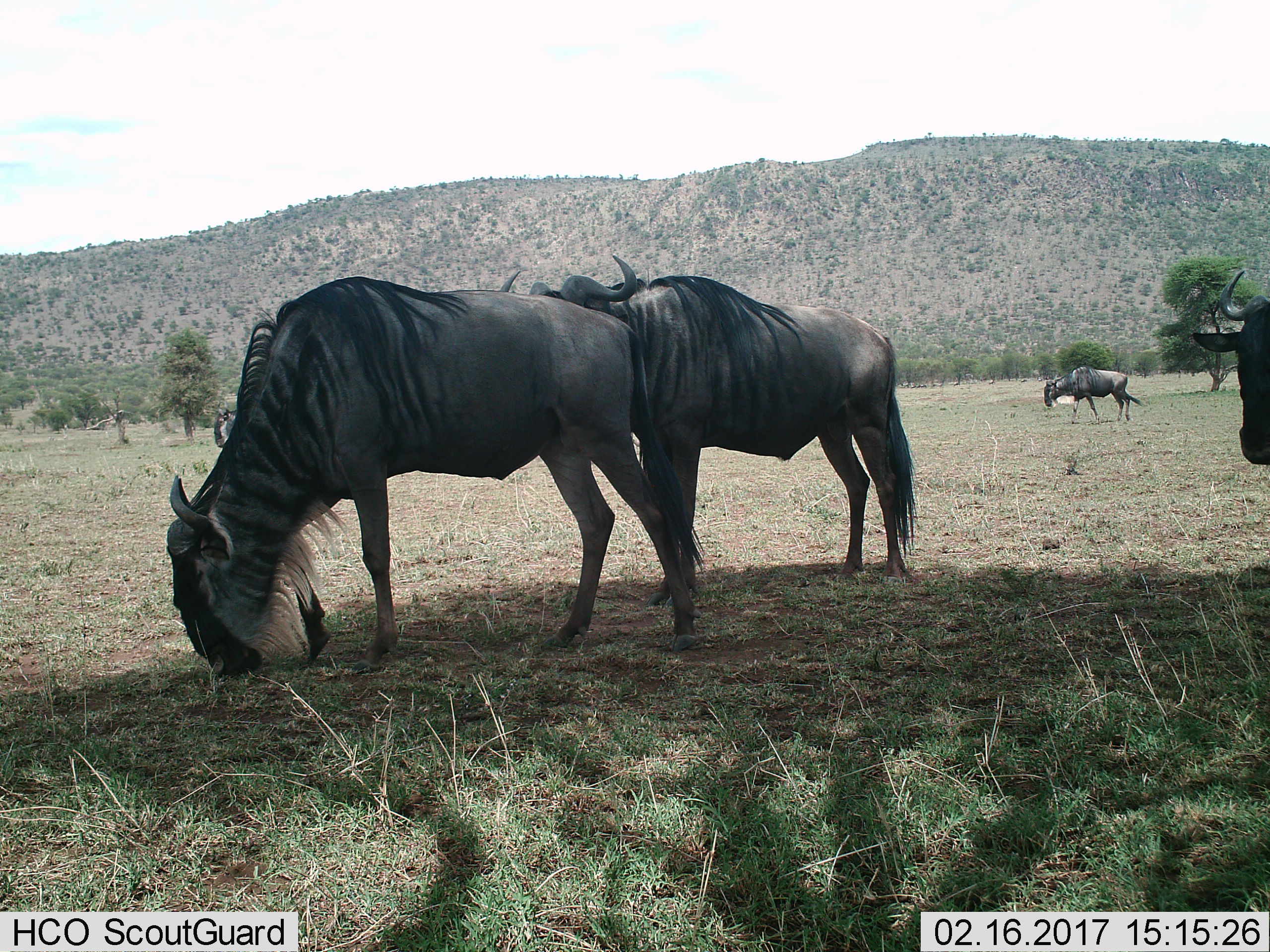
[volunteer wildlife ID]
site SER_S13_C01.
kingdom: Animalia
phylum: Chordata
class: Mammalia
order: Artiodactyla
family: Bovidae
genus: Connochaetes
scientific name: Connochaetes taurinus taurinus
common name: blue wildebeest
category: wildebeestblue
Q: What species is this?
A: Wildebeestblue (blue wildebeest) (Connochaetes taurinus taurinus).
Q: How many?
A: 5.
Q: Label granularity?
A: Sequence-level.